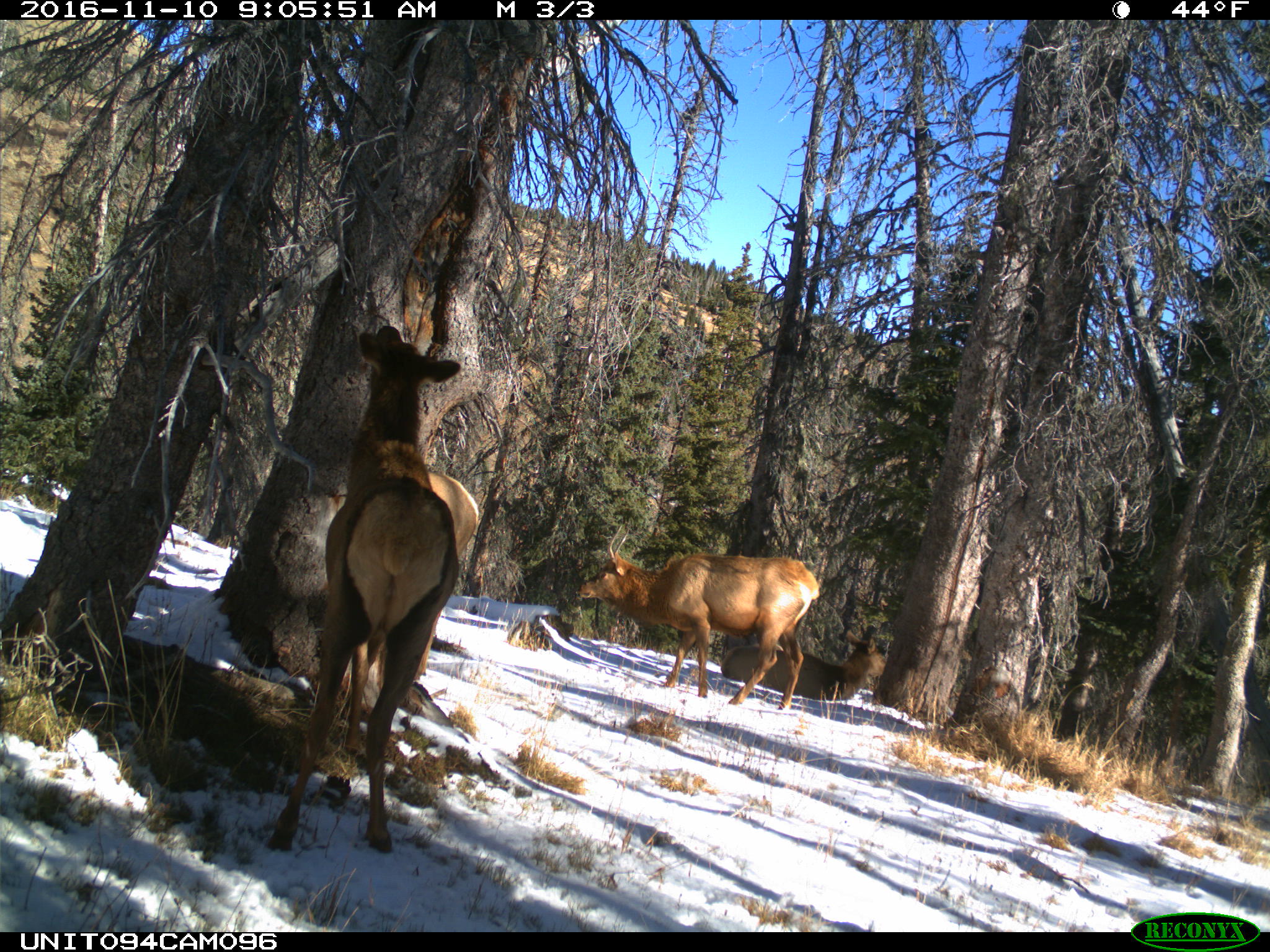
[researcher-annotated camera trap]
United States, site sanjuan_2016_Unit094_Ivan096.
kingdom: Animalia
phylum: Chordata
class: Mammalia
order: Artiodactyla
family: Cervidae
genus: Cervus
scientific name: Cervus elaphus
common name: red deer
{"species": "Cervus elaphus (red deer)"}